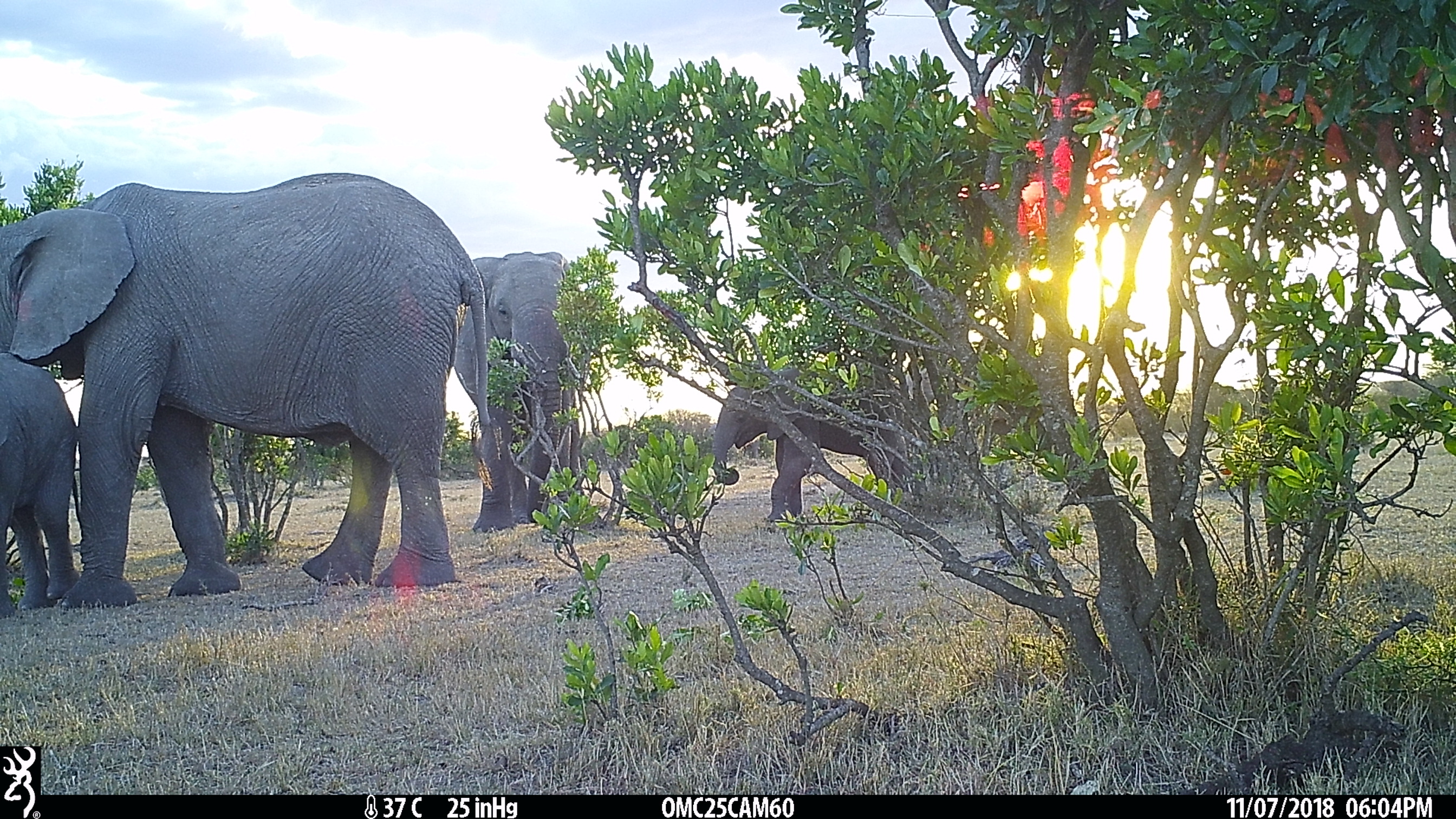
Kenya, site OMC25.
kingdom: Animalia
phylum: Chordata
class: Mammalia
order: Proboscidea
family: Elephantidae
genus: Loxodonta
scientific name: Loxodonta africana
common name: elephant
Elephant (Loxodonta africana).